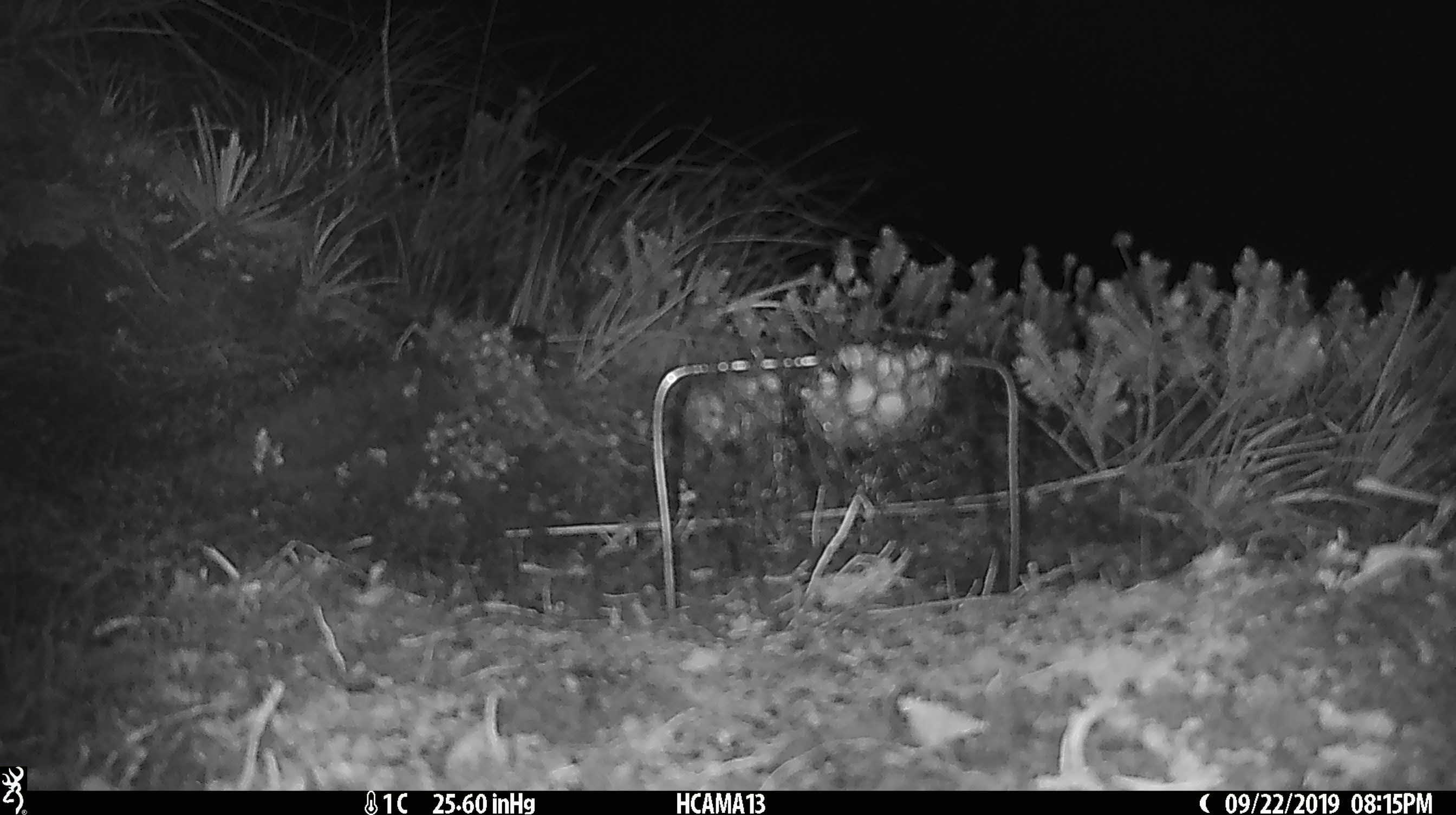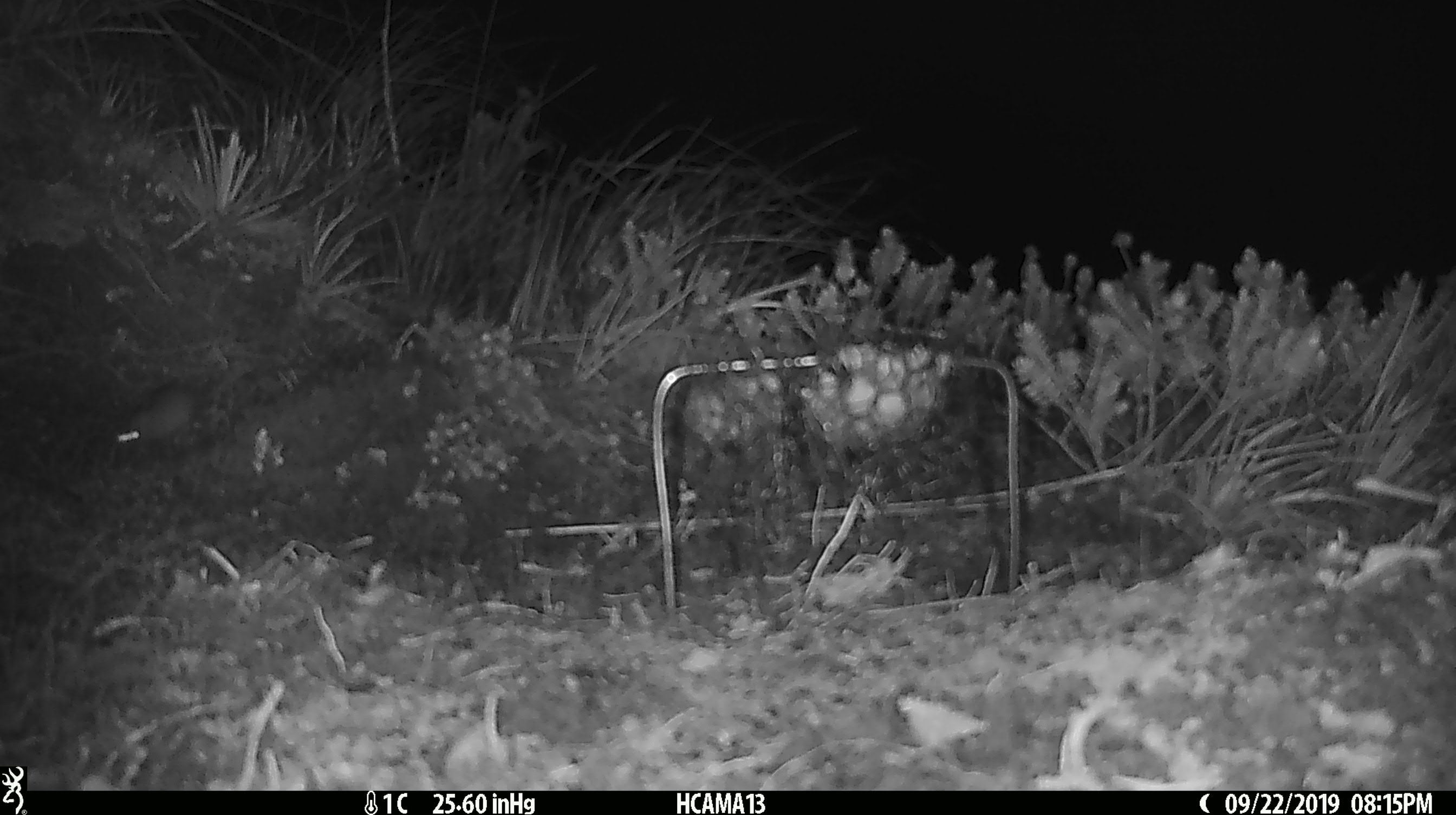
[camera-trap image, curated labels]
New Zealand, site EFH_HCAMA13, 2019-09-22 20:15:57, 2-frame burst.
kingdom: Animalia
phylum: Chordata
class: Mammalia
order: Rodentia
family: Muridae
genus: Mus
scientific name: Mus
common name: mouse